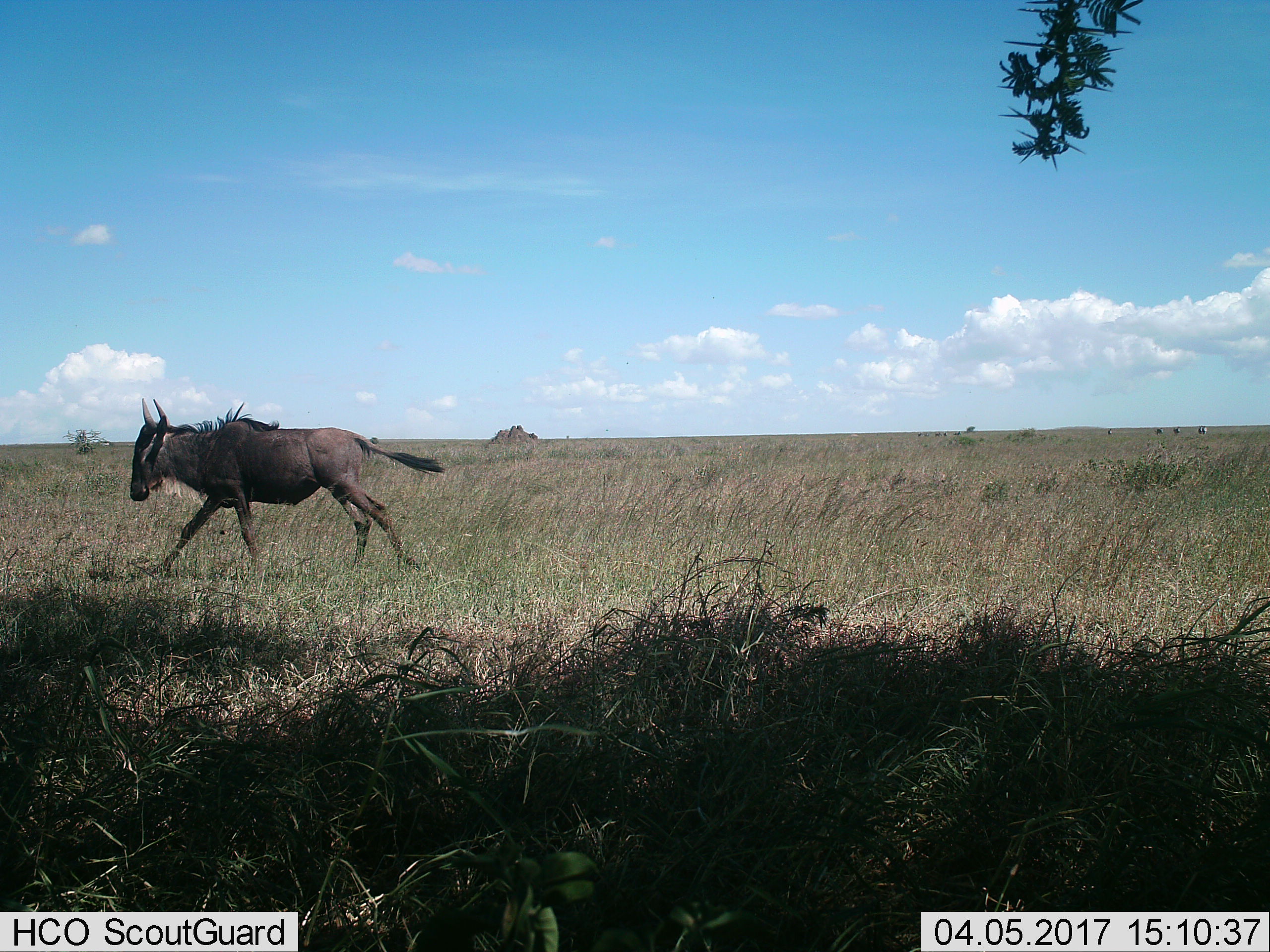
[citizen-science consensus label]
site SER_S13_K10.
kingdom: Animalia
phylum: Chordata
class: Mammalia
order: Artiodactyla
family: Bovidae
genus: Connochaetes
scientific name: Connochaetes taurinus taurinus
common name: blue wildebeest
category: wildebeestblue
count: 1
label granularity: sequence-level